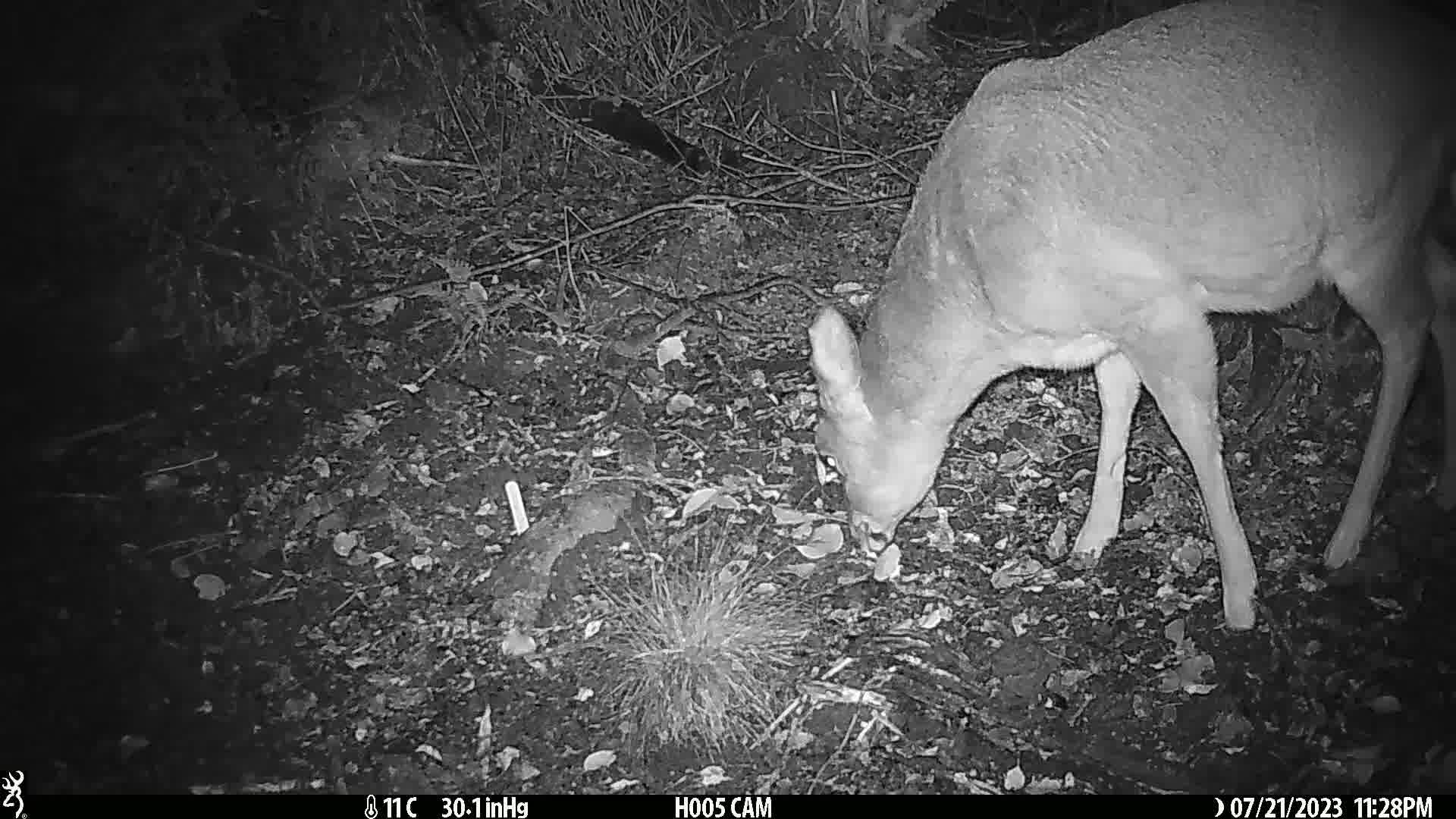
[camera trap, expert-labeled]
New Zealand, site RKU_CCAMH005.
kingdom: Animalia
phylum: Chordata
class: Mammalia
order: Artiodactyla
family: Cervidae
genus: Odocoileus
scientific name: Odocoileus virginianus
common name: white-tailed deer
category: white tailed deer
White tailed deer (white-tailed deer) (Odocoileus virginianus).